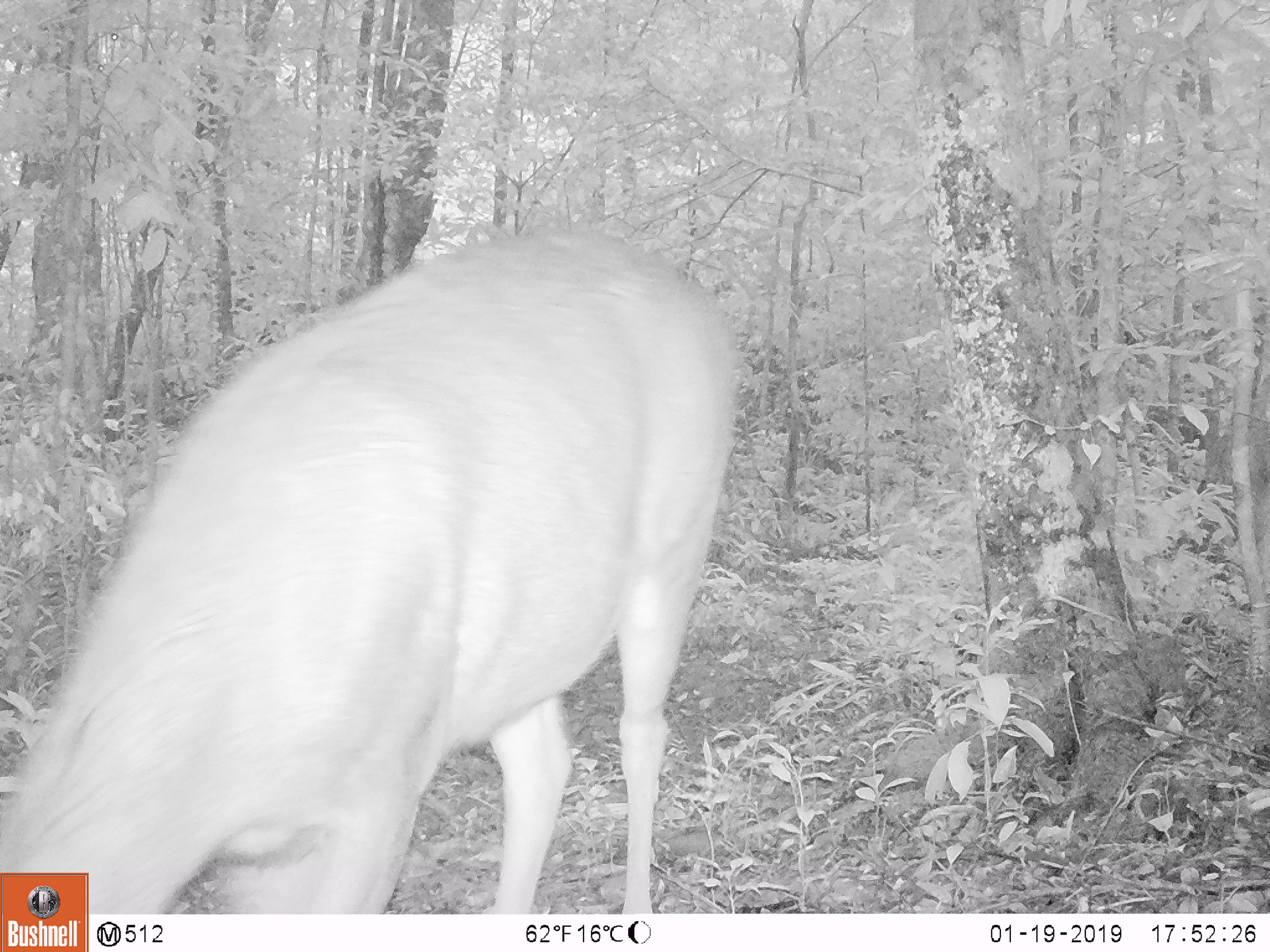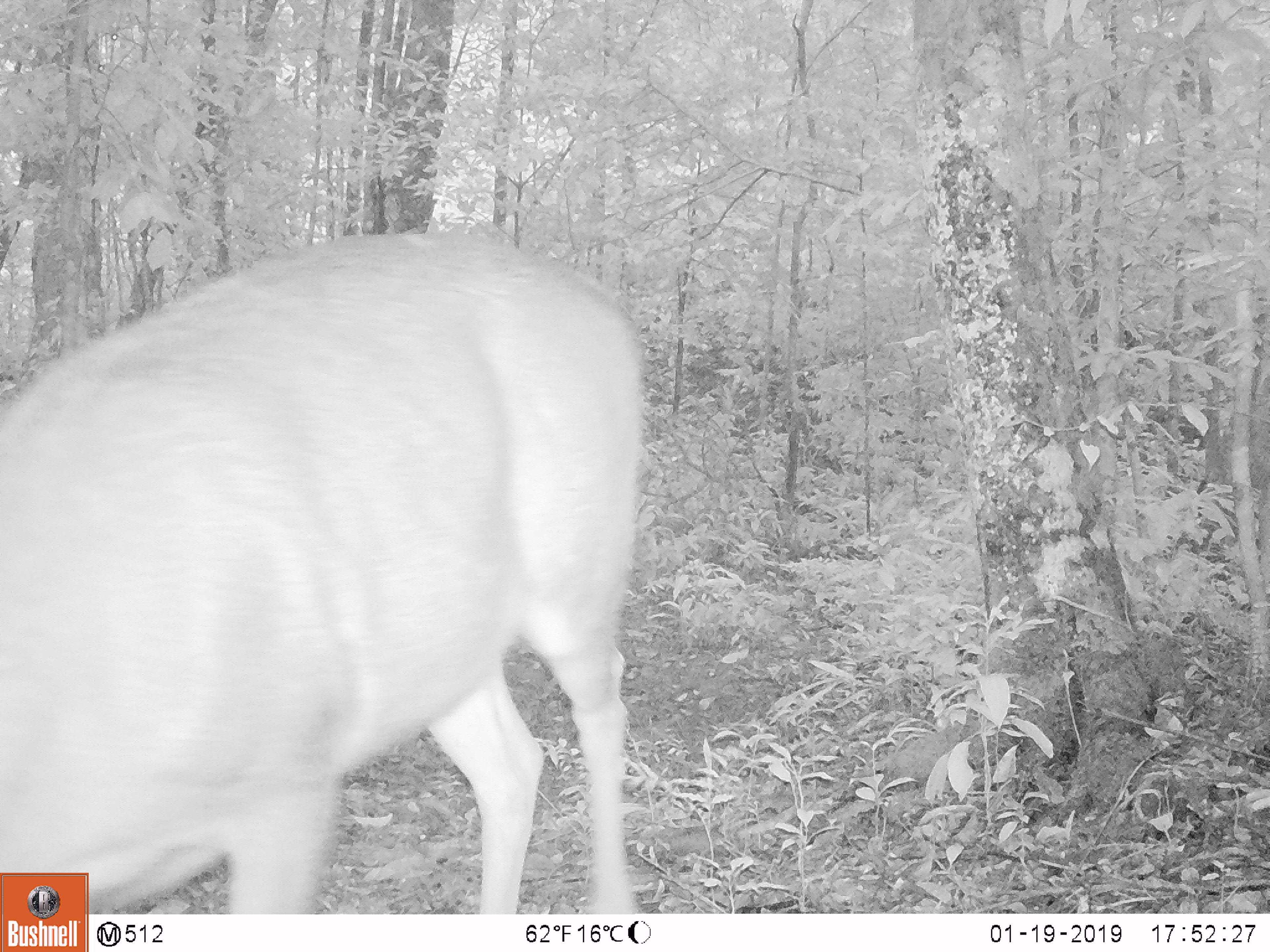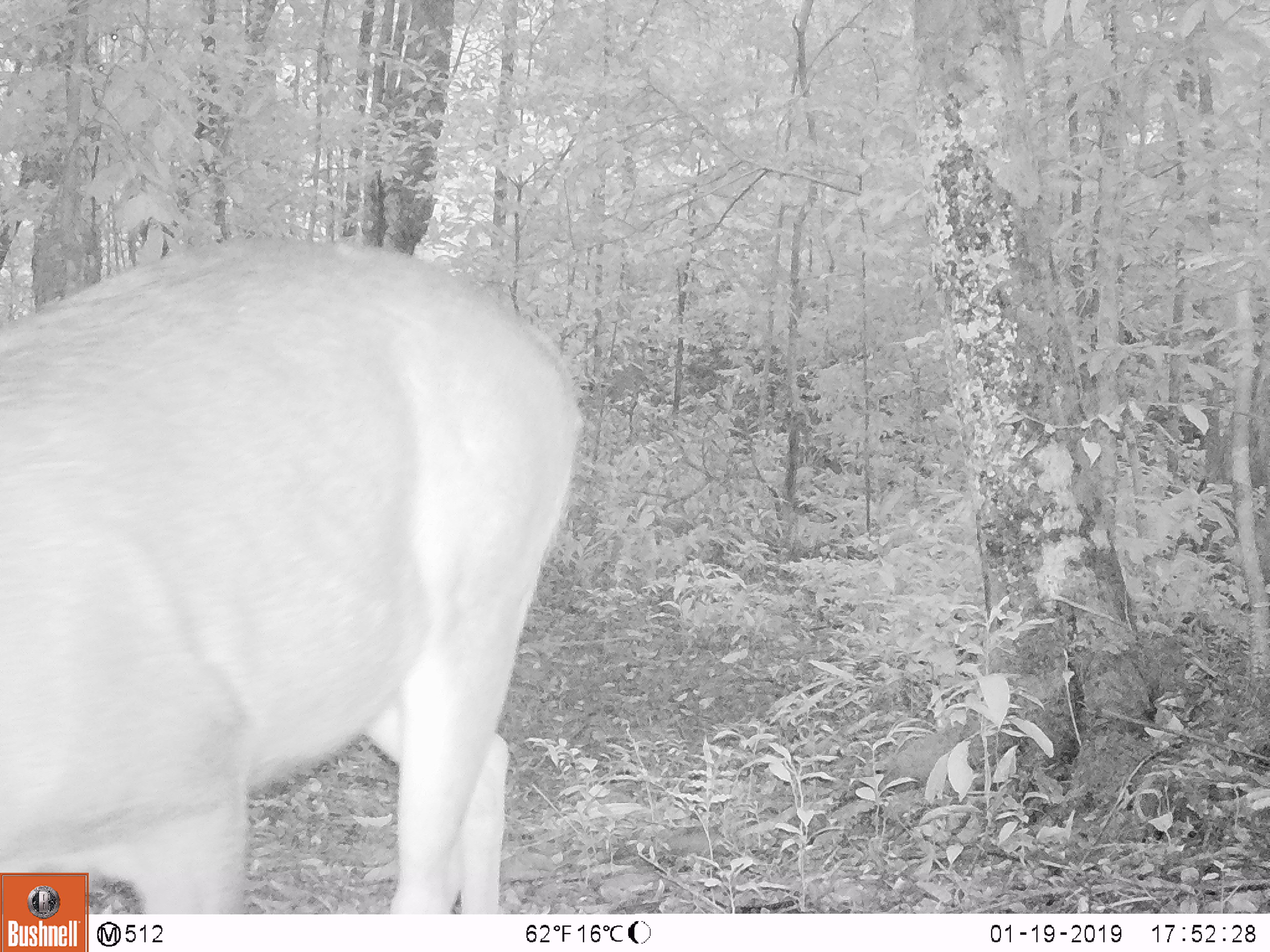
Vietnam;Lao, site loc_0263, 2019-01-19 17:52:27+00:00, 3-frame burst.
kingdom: Animalia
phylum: Chordata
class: Mammalia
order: Artiodactyla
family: Cervidae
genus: Rusa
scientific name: Rusa unicolor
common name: sambar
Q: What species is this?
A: Sambar (Rusa unicolor).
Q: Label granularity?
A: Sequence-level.